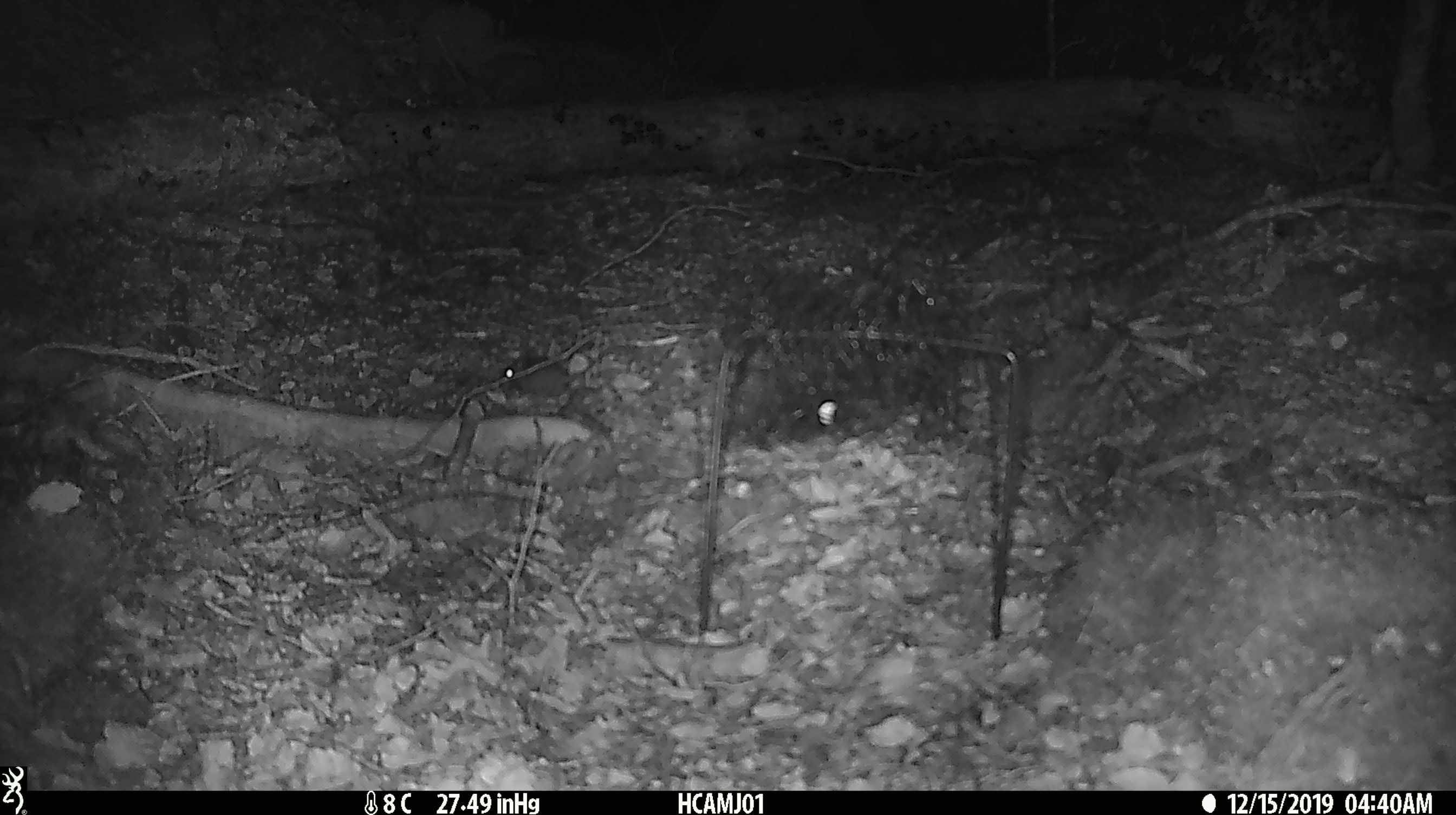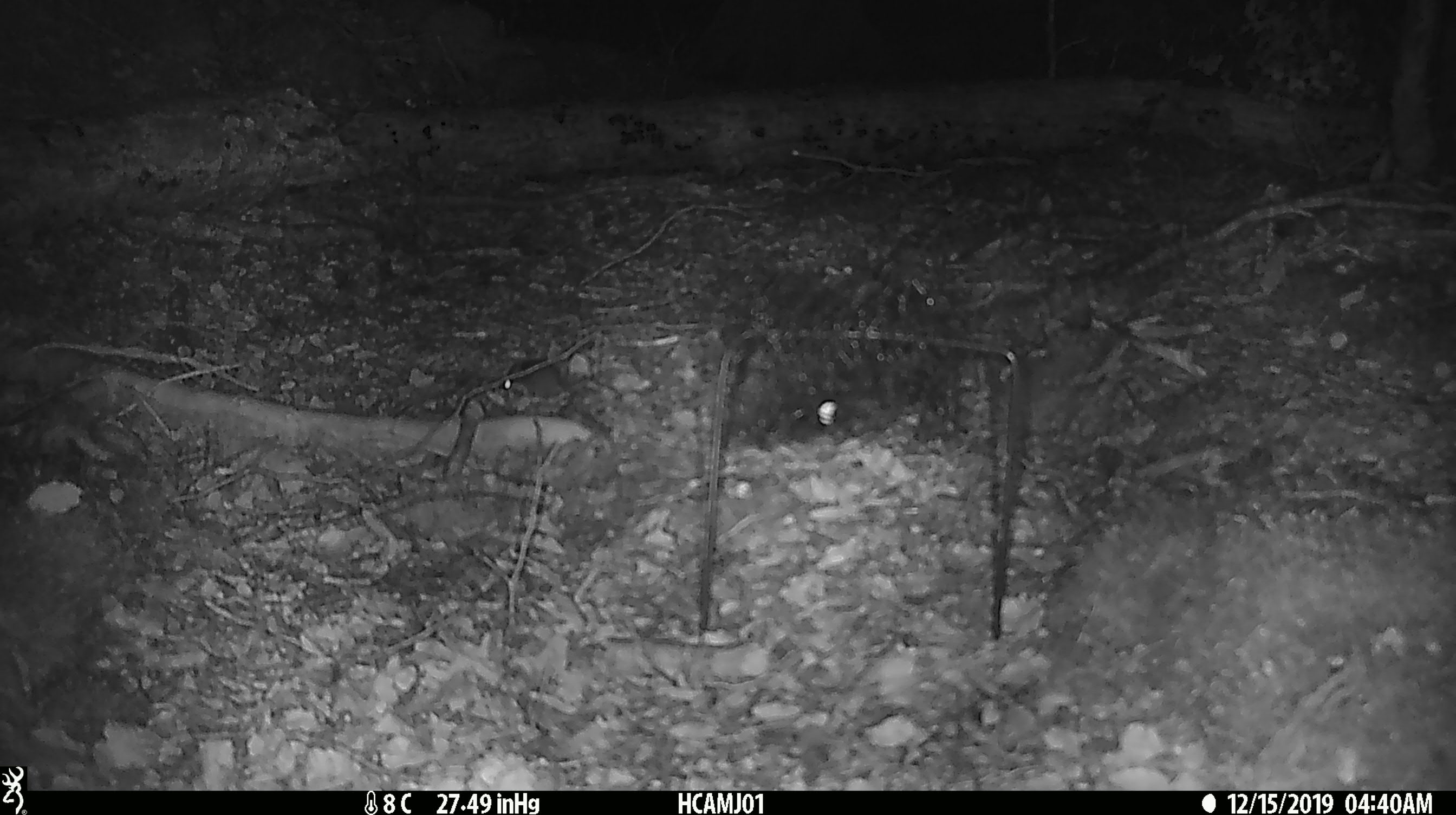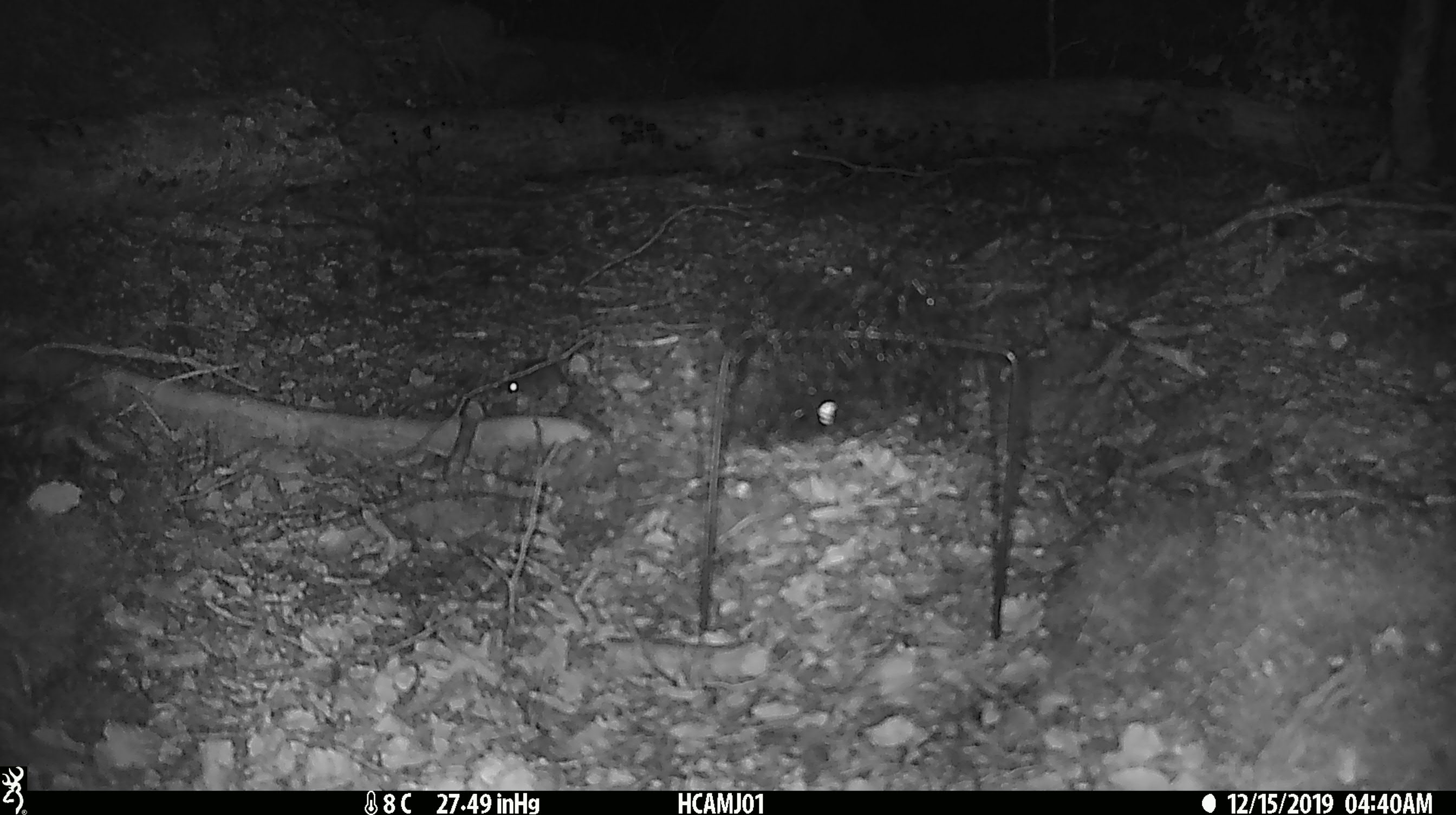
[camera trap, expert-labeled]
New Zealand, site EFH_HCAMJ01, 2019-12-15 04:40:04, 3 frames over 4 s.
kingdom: Animalia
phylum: Chordata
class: Mammalia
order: Rodentia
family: Muridae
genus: Mus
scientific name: Mus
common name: mouse